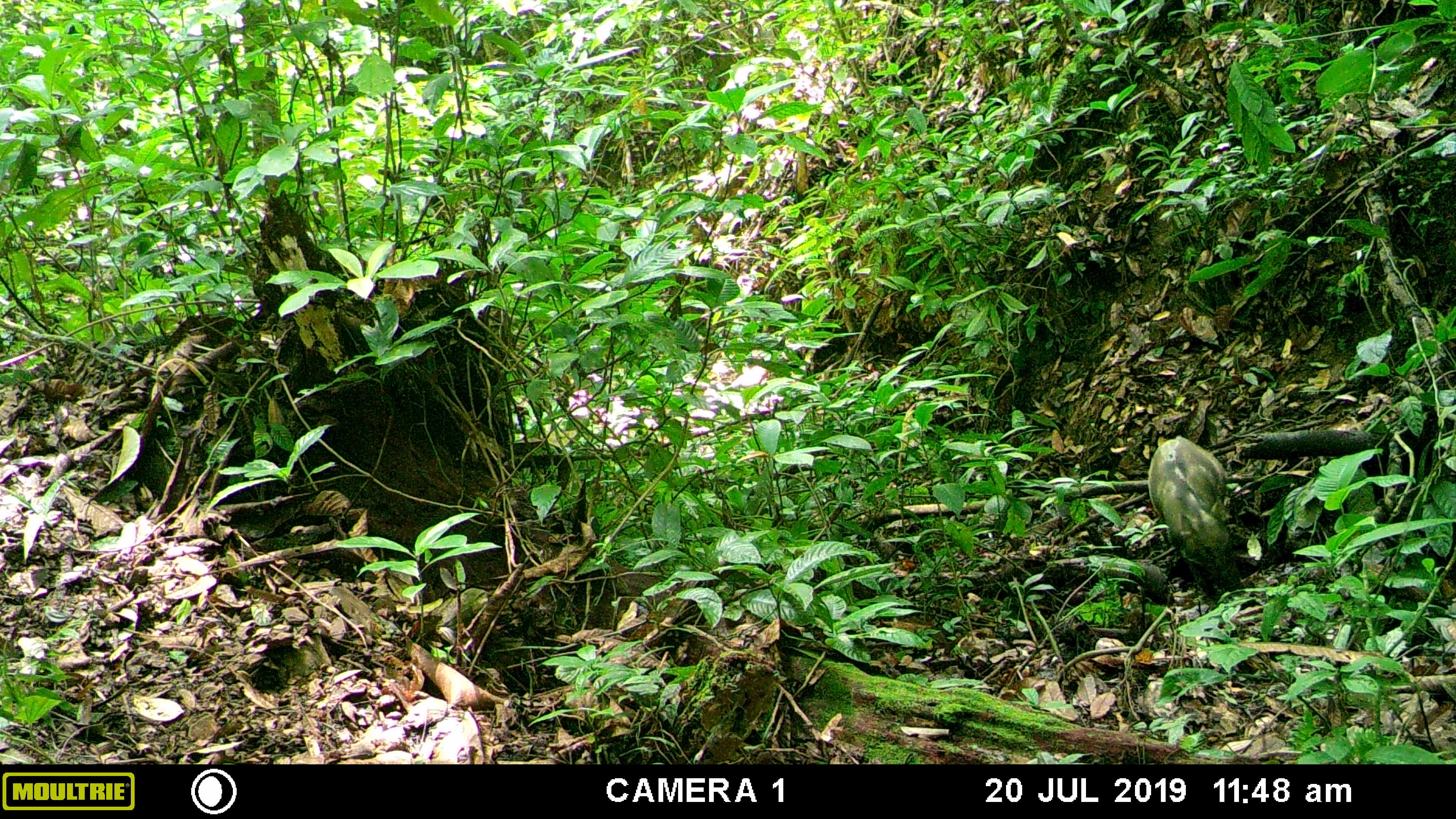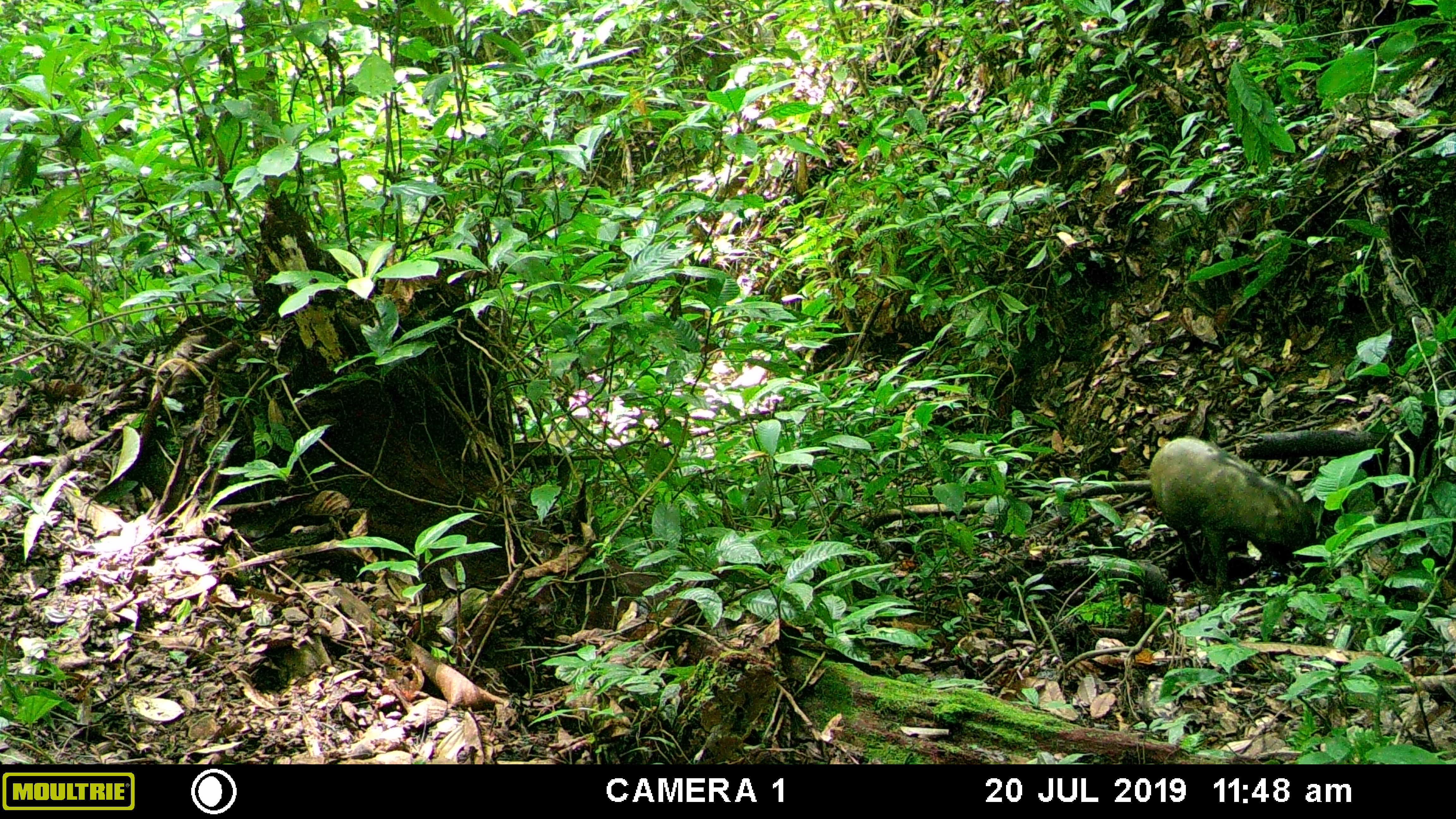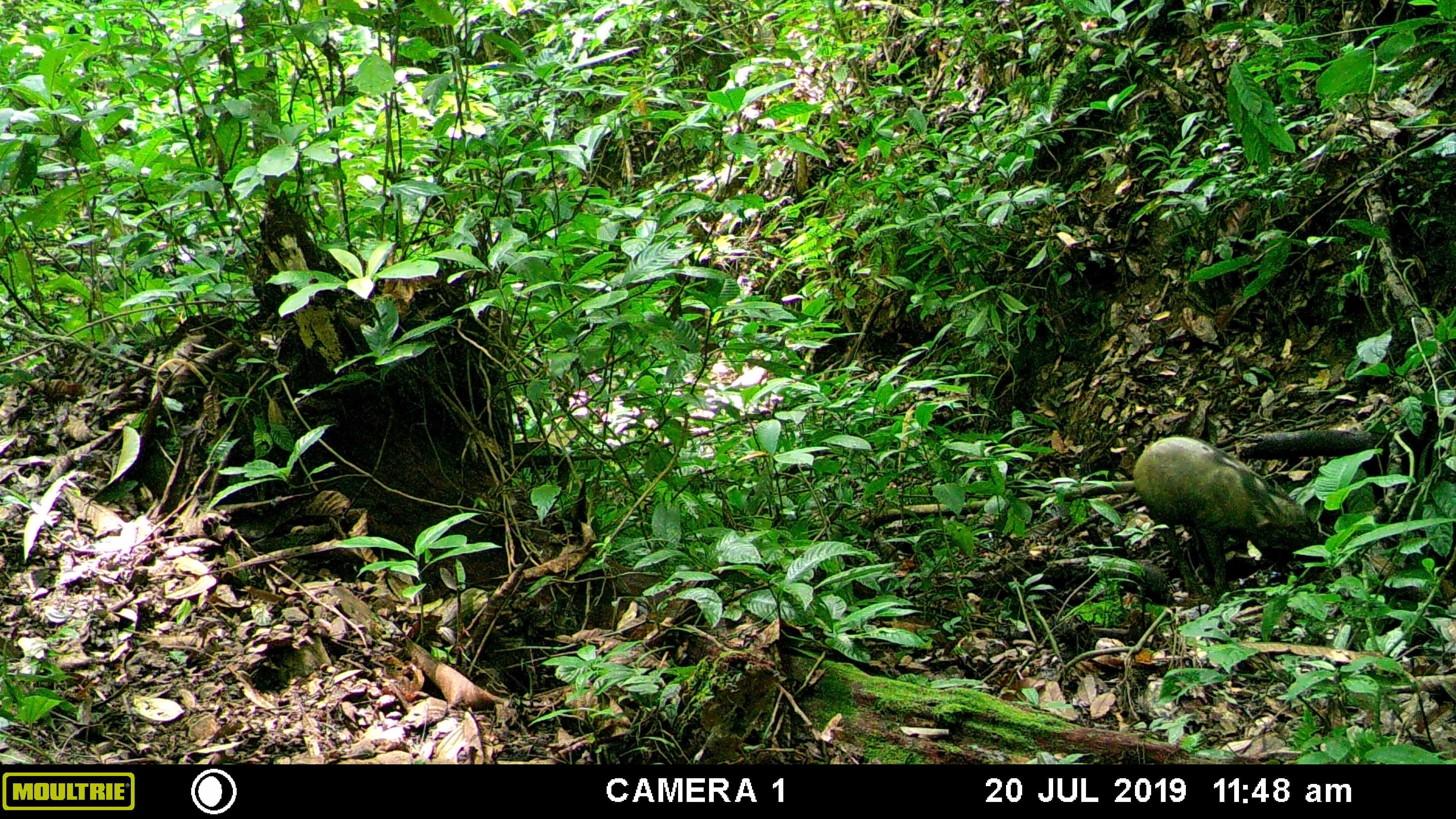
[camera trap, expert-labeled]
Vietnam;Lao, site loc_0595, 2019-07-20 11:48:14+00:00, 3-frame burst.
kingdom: Animalia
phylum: Chordata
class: Mammalia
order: Artiodactyla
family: Suidae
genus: Sus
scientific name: Sus scrofa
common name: eurasian wild pig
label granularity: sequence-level